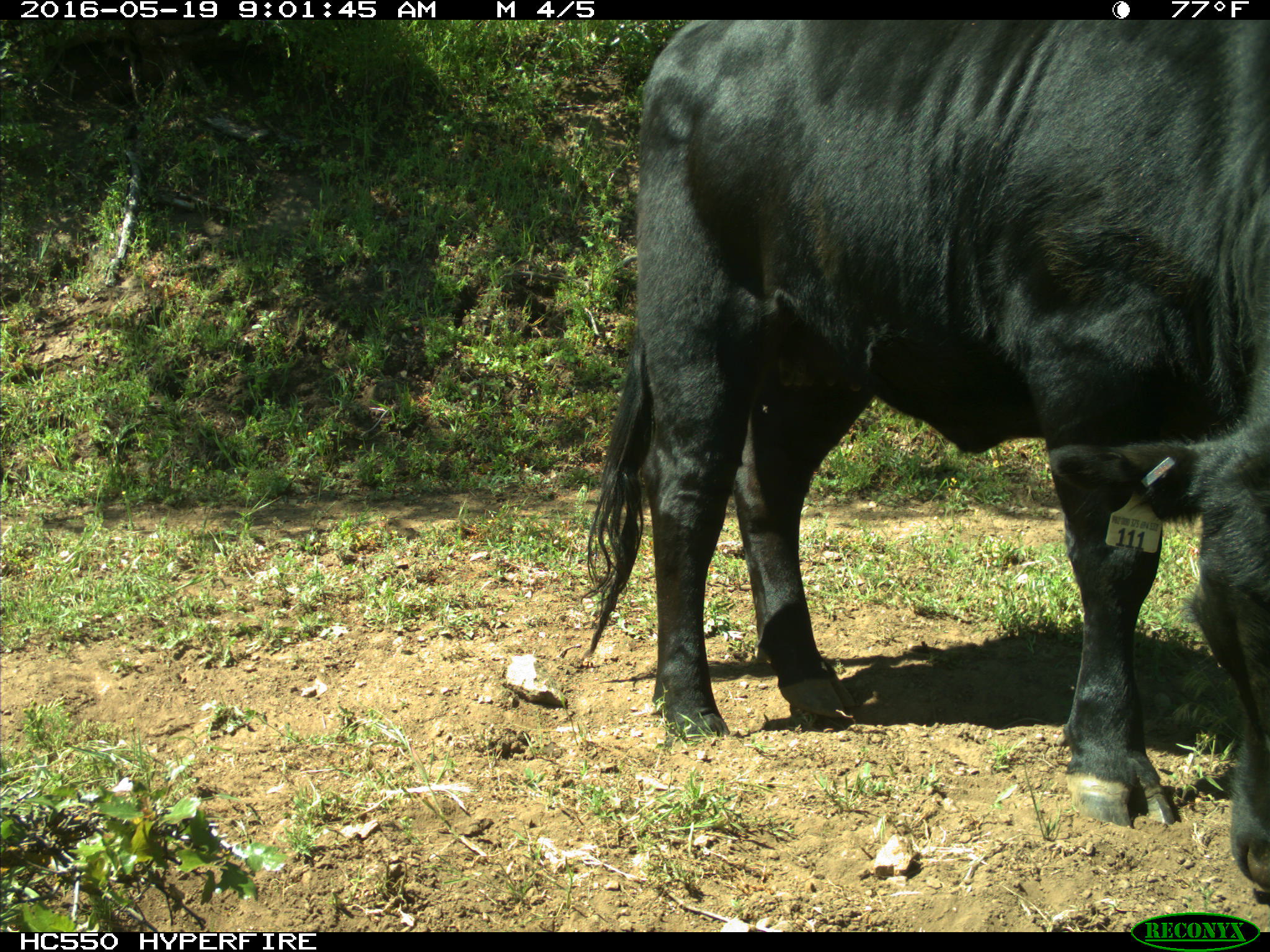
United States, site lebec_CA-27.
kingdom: Animalia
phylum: Chordata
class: Mammalia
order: Artiodactyla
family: Bovidae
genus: Bos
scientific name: Bos taurus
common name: domestic cow